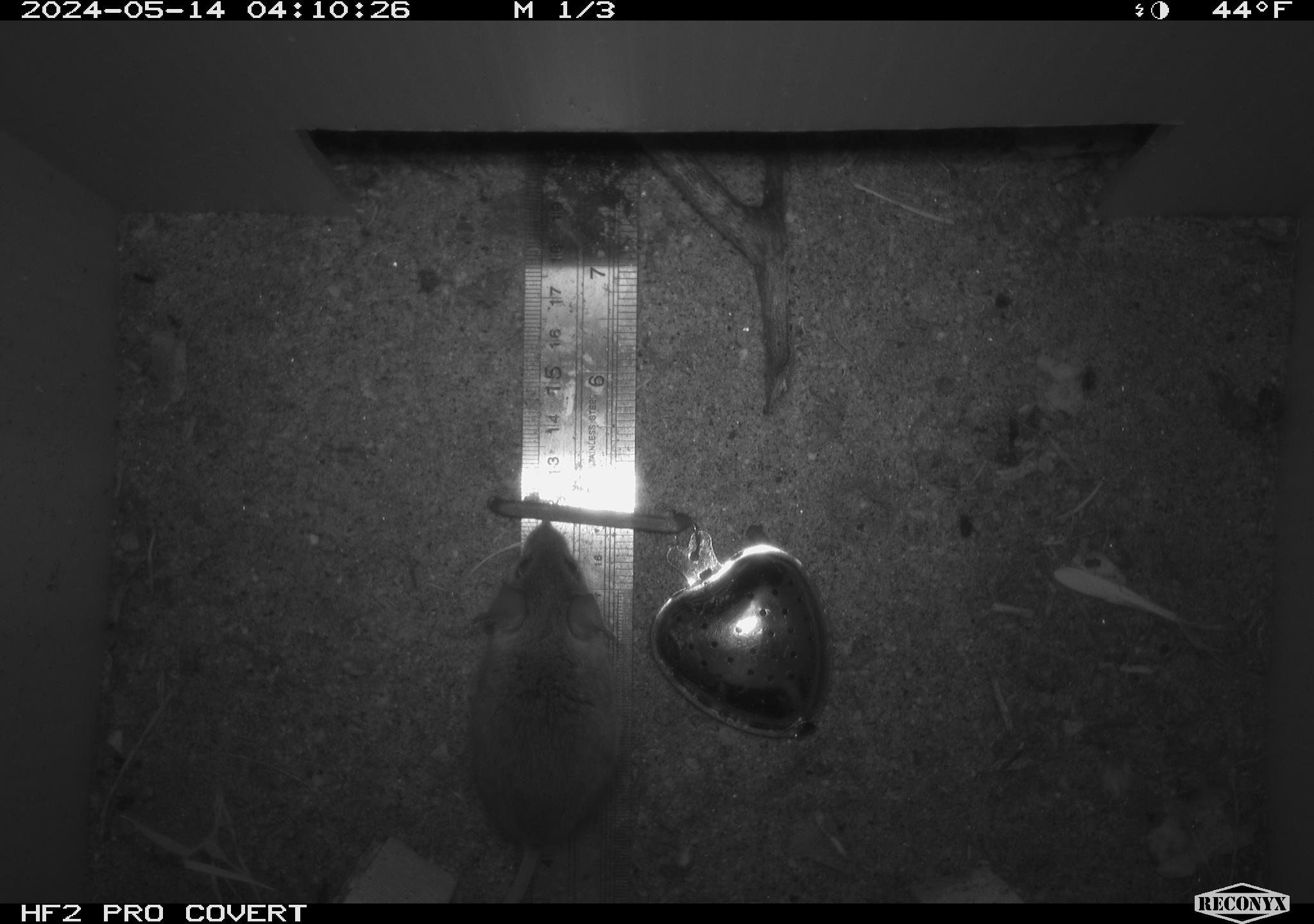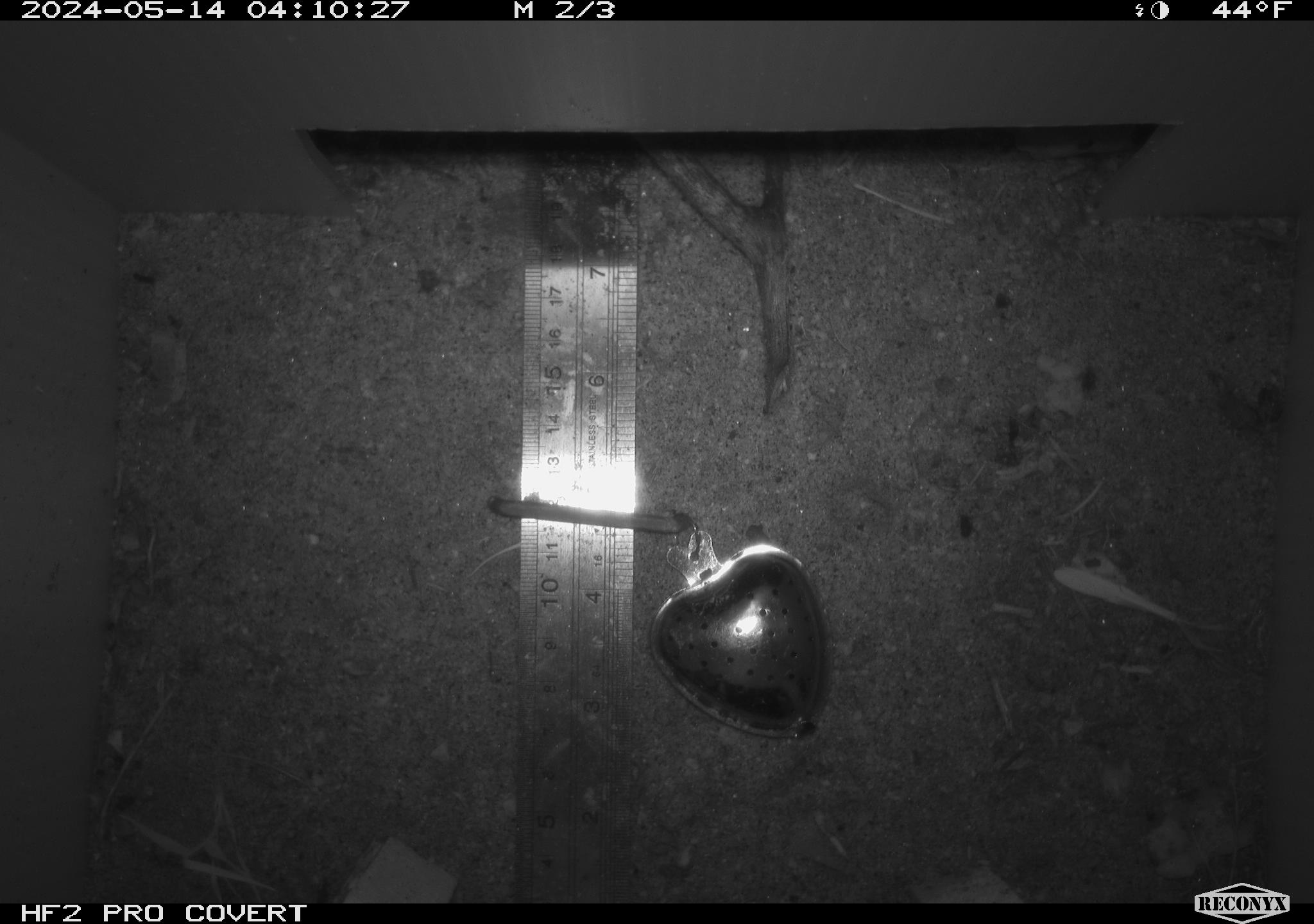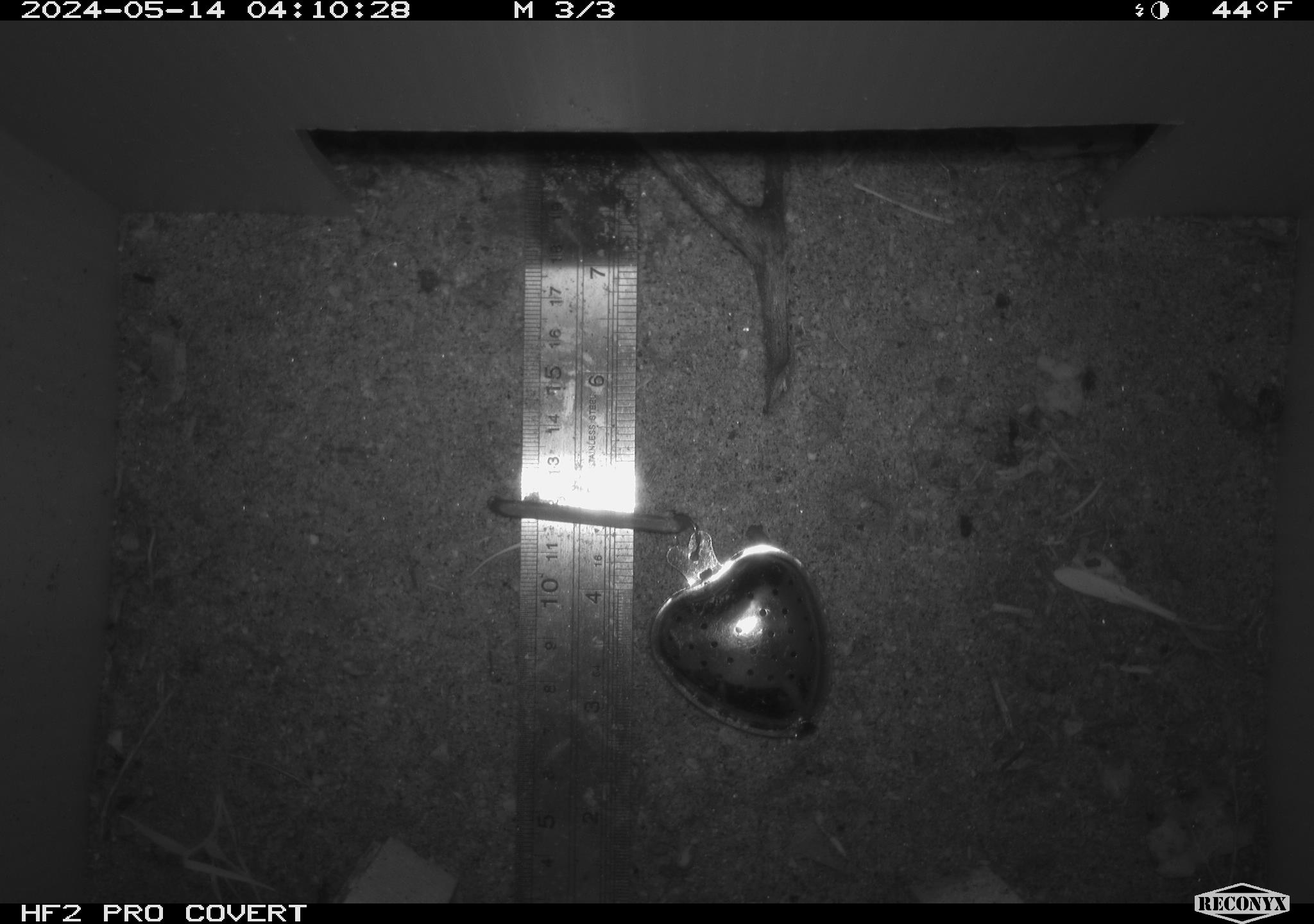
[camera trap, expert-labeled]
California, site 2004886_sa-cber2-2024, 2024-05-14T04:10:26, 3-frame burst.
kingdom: Animalia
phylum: Chordata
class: Mammalia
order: Rodentia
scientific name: Rodentia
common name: mouse species